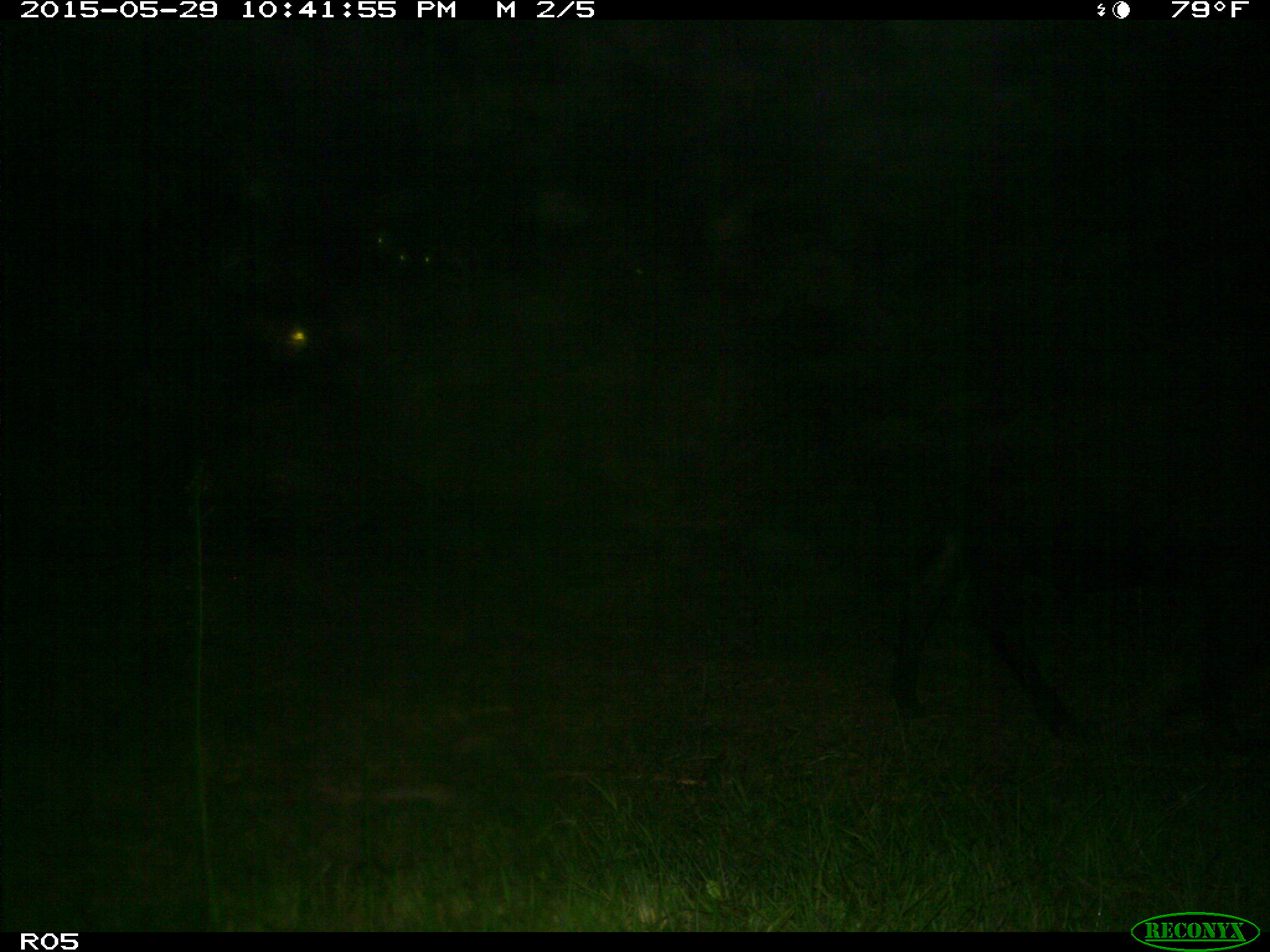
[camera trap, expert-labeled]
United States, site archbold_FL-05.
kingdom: Animalia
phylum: Chordata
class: Mammalia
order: Artiodactyla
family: Bovidae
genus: Bos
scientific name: Bos taurus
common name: domestic cow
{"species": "Bos taurus (domestic cow)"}